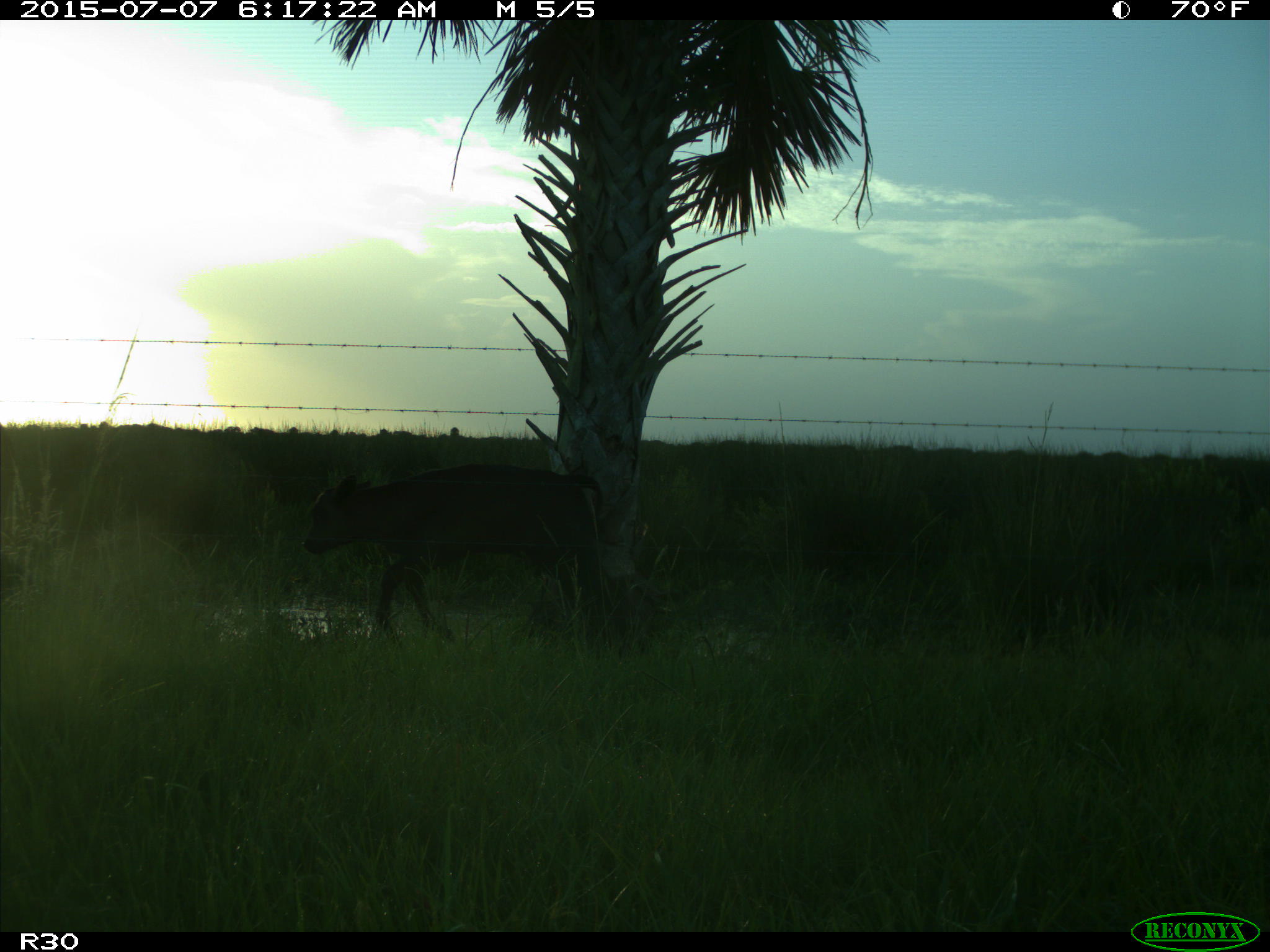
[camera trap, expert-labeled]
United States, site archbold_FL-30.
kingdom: Animalia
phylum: Chordata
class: Mammalia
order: Artiodactyla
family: Bovidae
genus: Bos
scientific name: Bos taurus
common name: domestic cow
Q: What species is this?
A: Bos taurus (domestic cow).